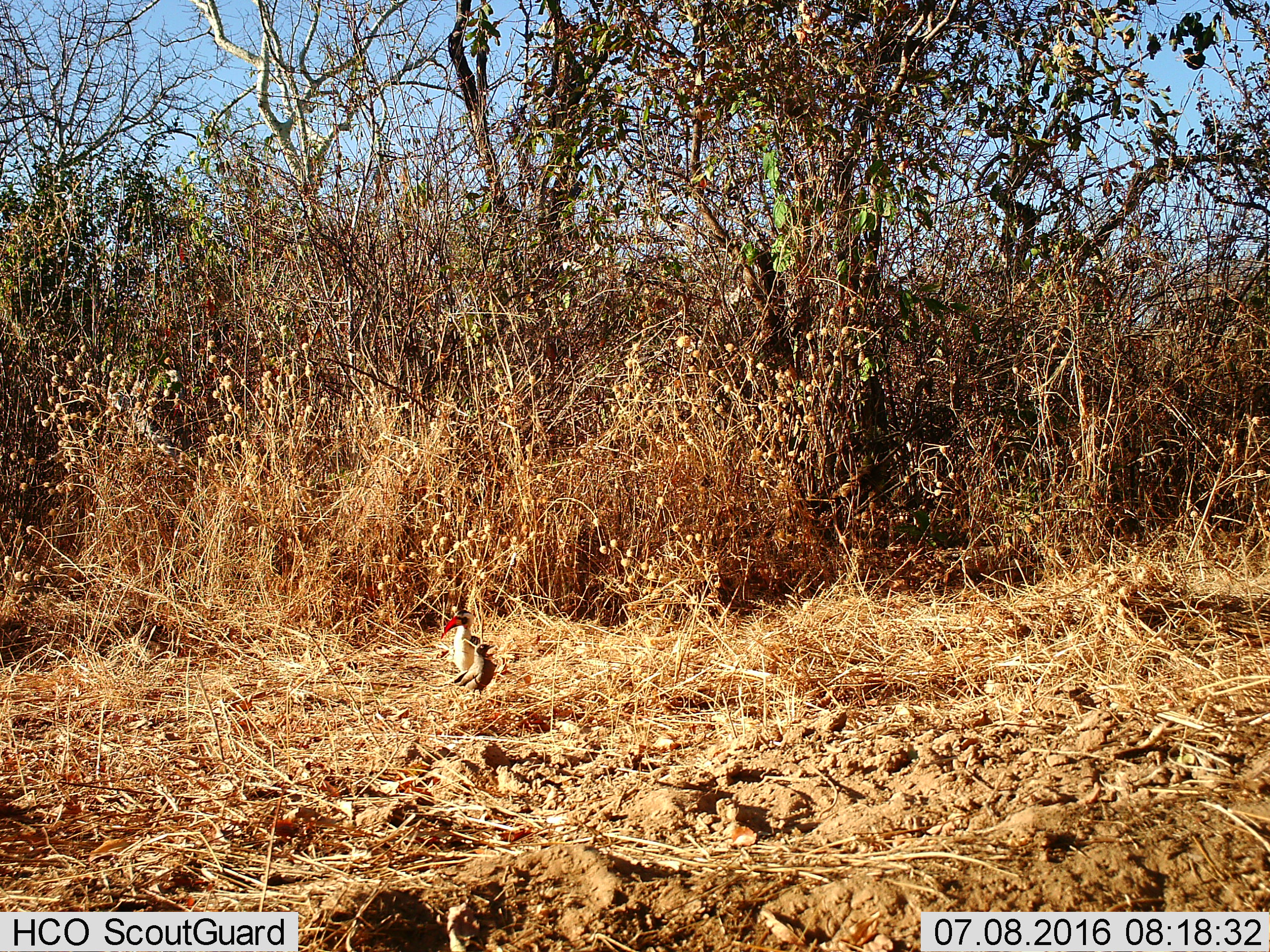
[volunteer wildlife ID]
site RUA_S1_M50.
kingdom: Animalia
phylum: Chordata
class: Aves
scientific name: Aves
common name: bird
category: birdother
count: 2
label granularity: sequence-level